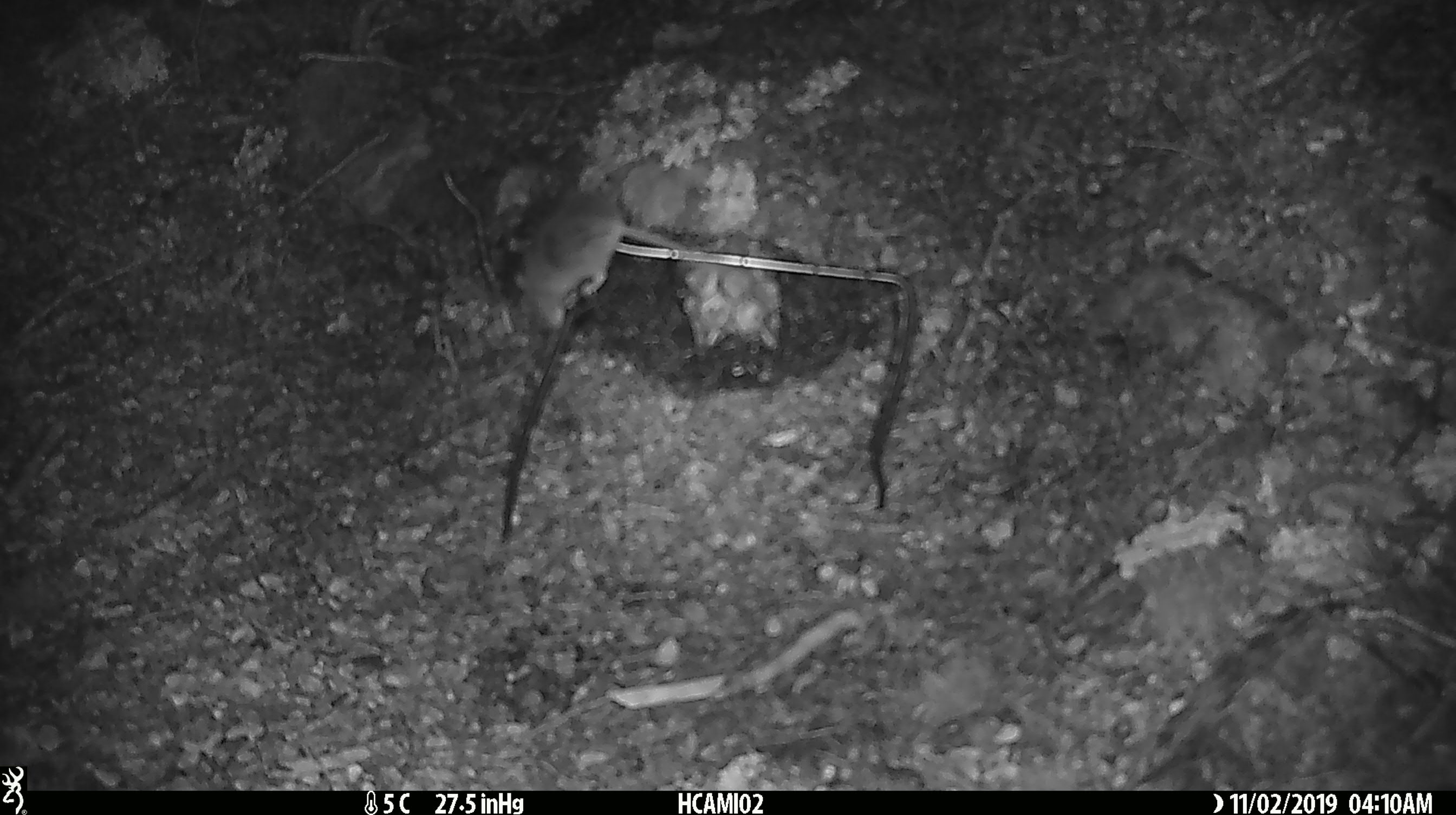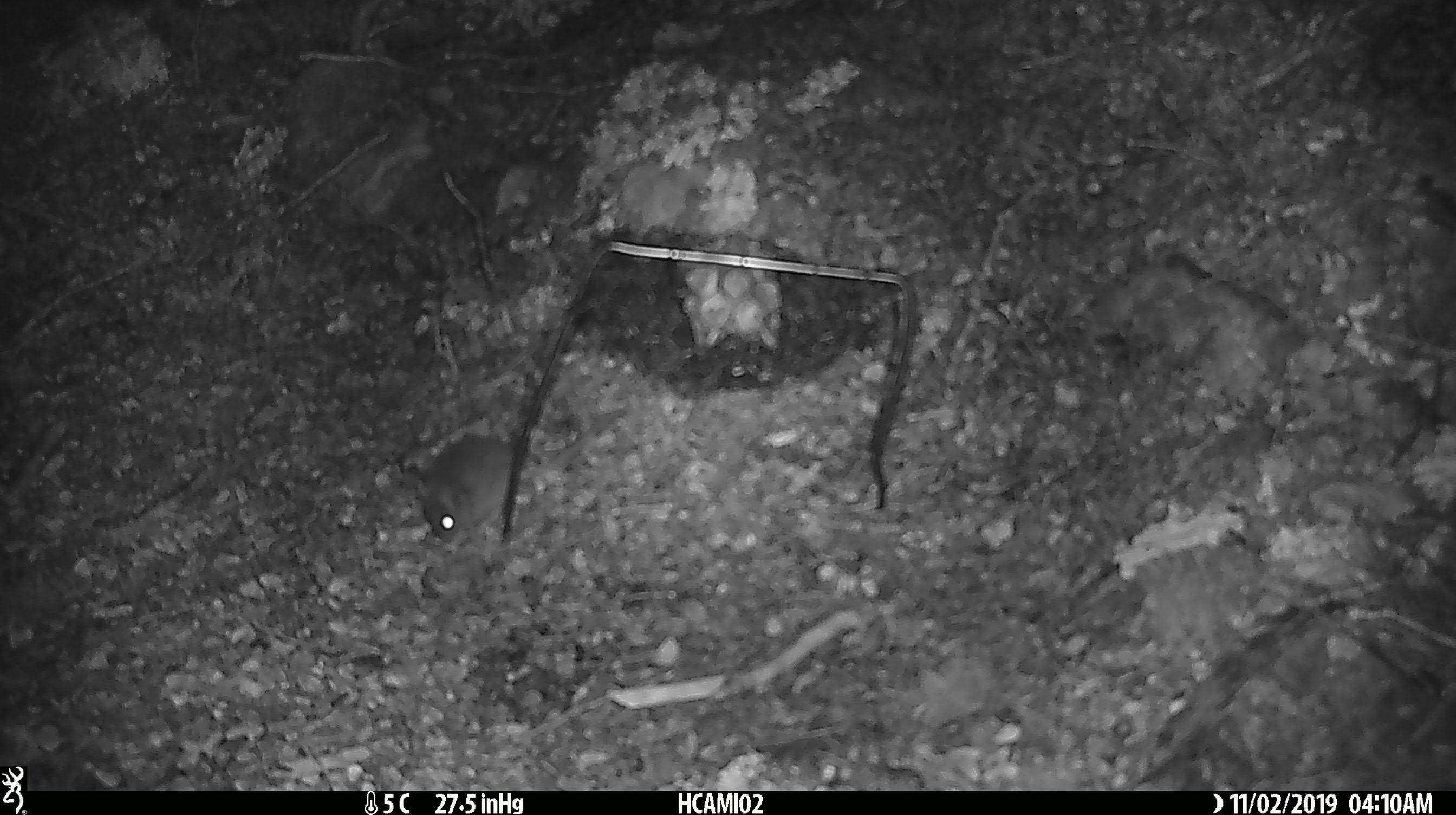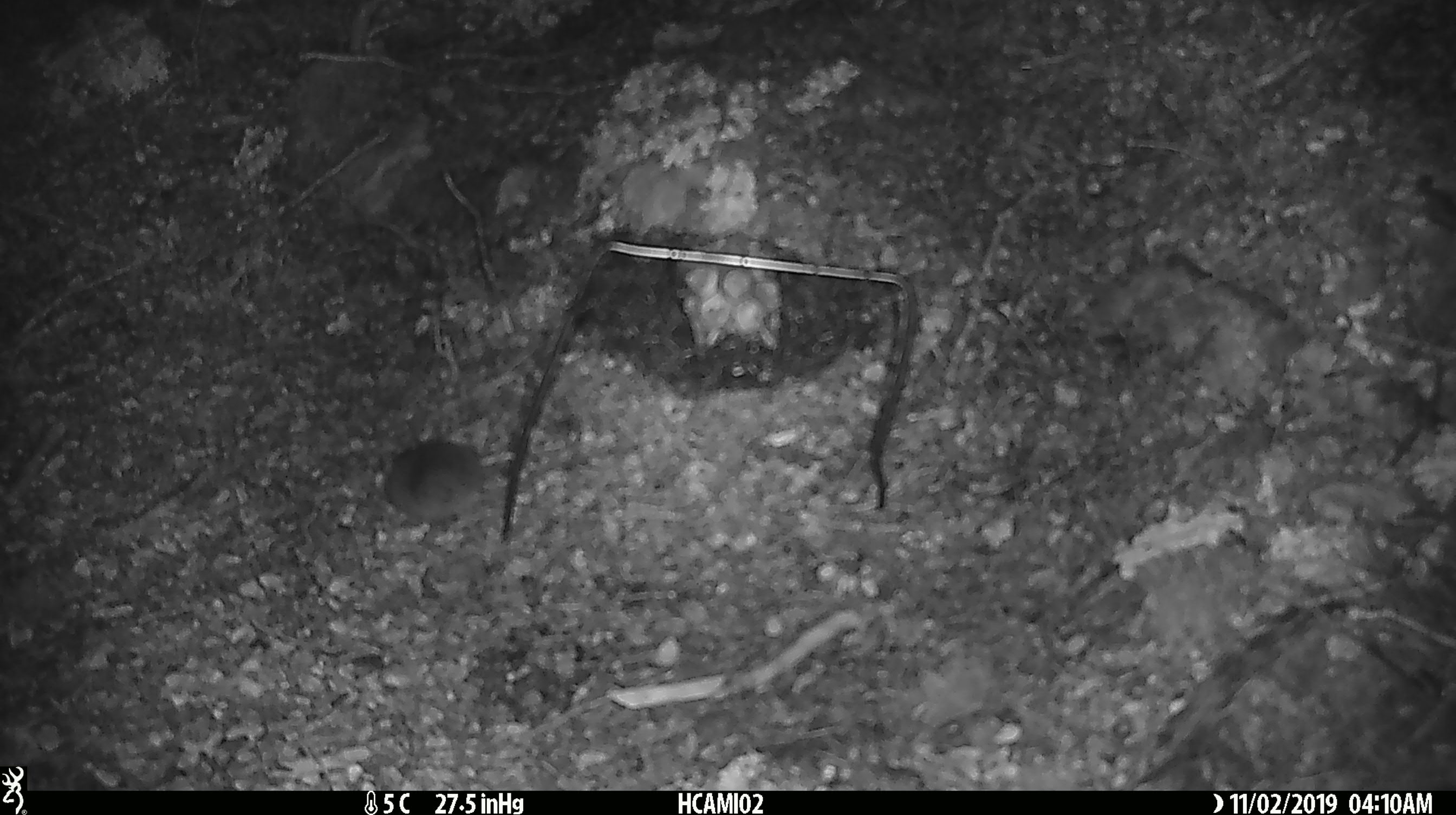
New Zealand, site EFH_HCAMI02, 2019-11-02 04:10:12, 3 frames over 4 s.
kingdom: Animalia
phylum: Chordata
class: Mammalia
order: Rodentia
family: Muridae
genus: Mus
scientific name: Mus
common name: mouse